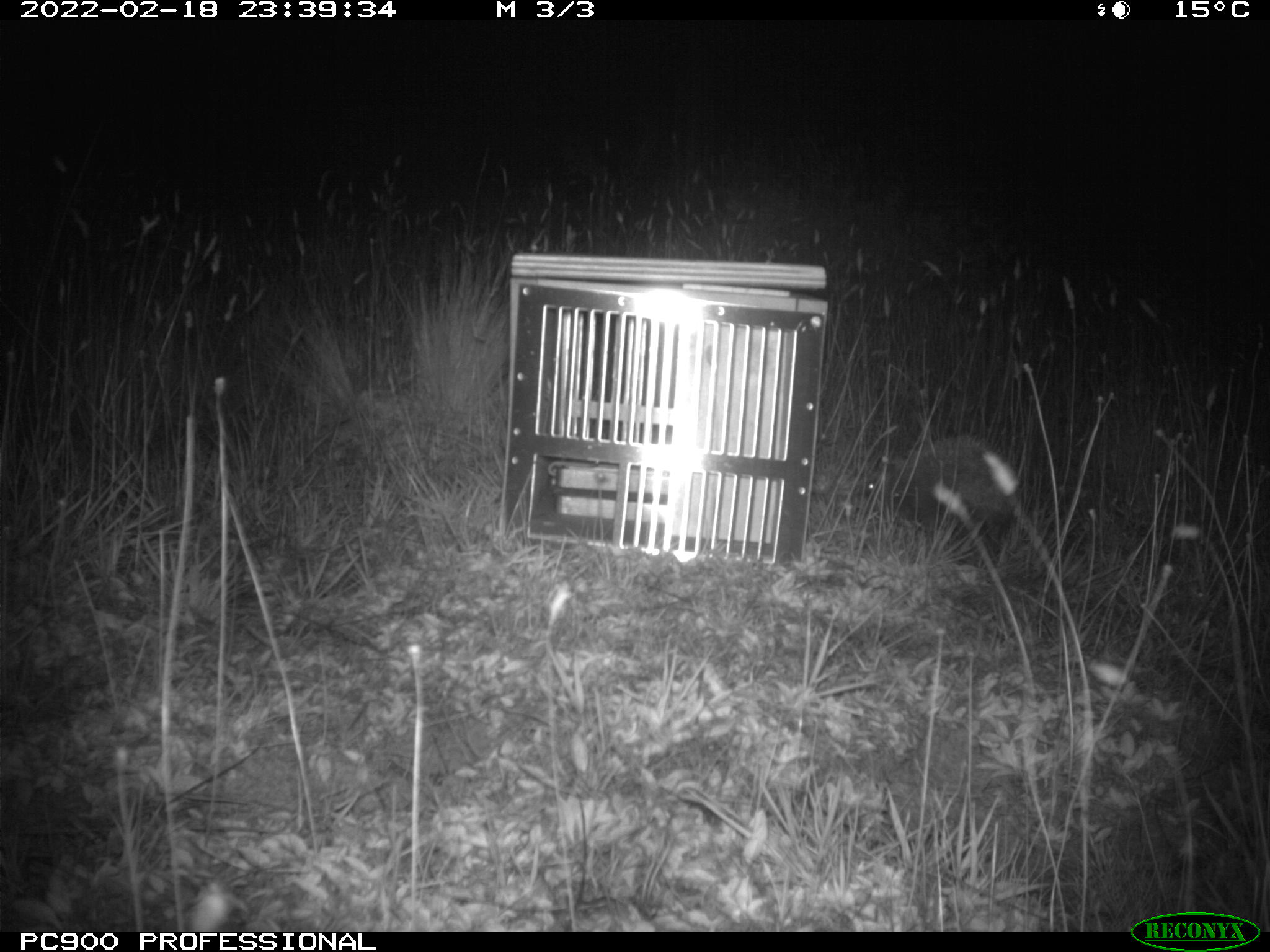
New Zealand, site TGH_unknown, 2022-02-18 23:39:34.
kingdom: Animalia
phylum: Chordata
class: Mammalia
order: Eulipotyphla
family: Erinaceidae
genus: Erinaceus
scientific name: Erinaceus europaeus europaeus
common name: european hedgehog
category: hedgehog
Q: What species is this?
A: Hedgehog (european hedgehog) (Erinaceus europaeus europaeus).